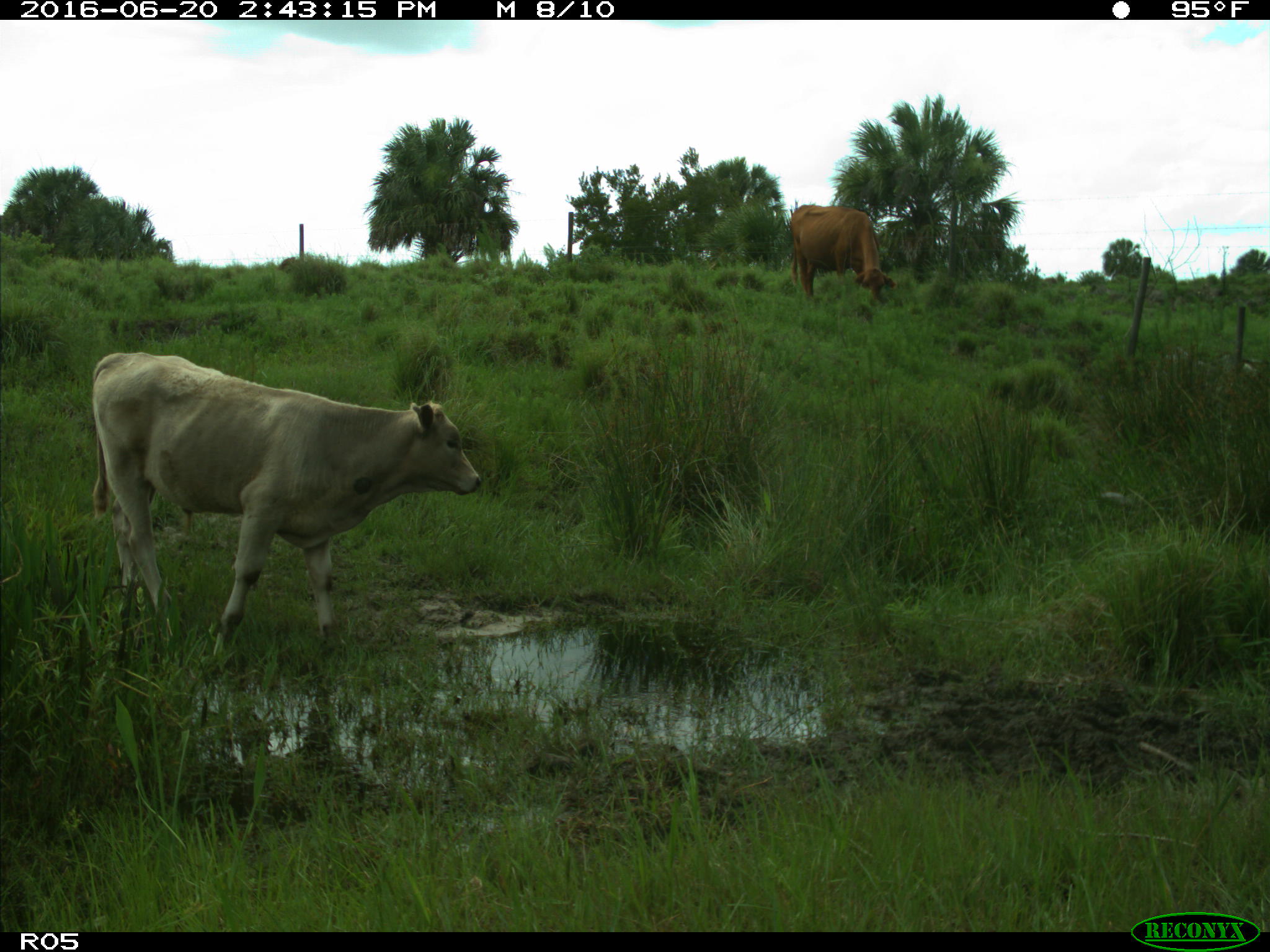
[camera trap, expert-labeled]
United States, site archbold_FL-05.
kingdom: Animalia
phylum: Chordata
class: Mammalia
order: Artiodactyla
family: Bovidae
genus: Bos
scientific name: Bos taurus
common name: domestic cow